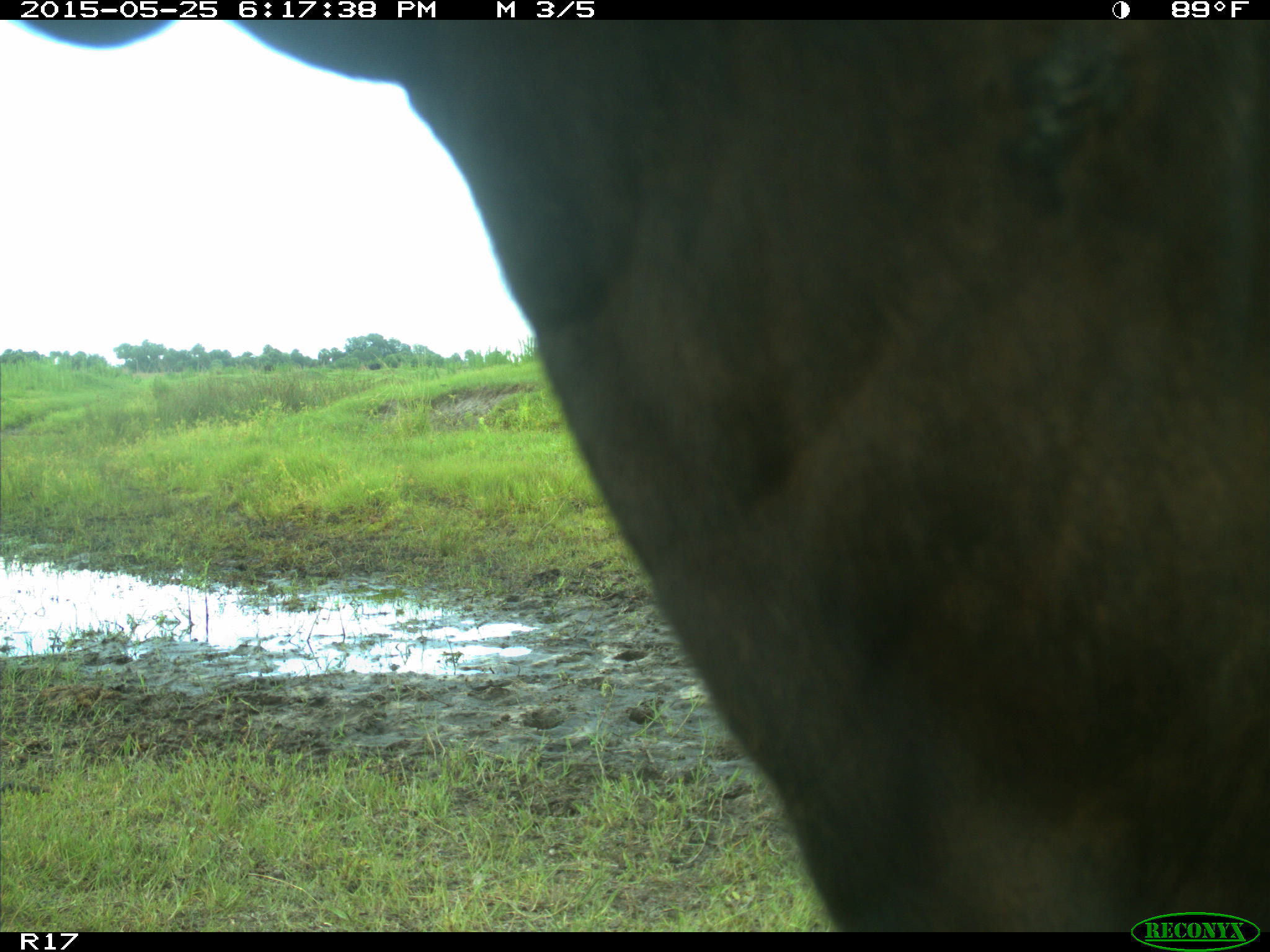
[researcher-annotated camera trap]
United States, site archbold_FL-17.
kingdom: Animalia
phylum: Chordata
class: Mammalia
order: Artiodactyla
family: Bovidae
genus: Bos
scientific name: Bos taurus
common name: domestic cow